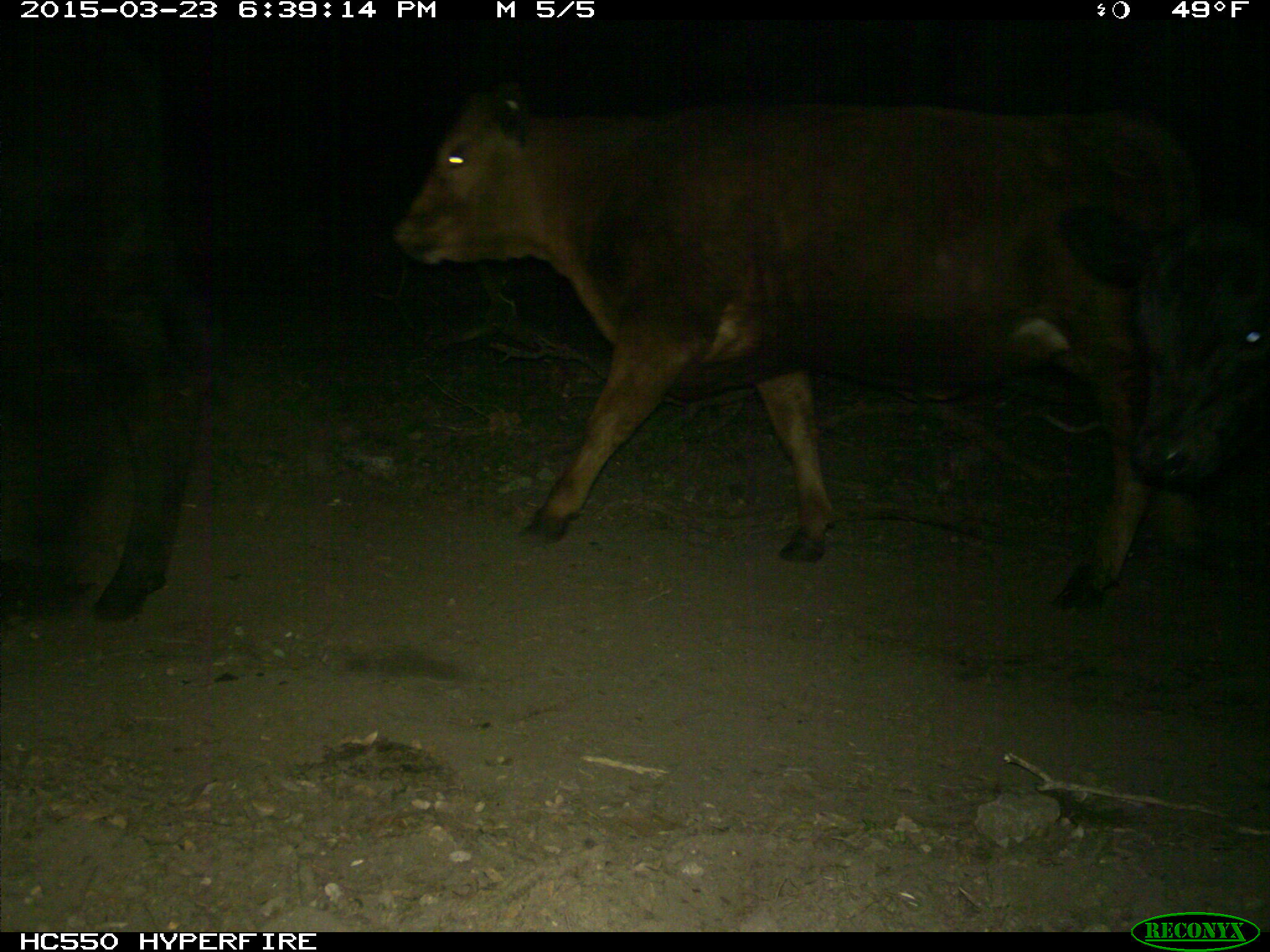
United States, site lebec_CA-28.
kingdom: Animalia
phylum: Chordata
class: Mammalia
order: Artiodactyla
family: Bovidae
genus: Bos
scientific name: Bos taurus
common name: domestic cow